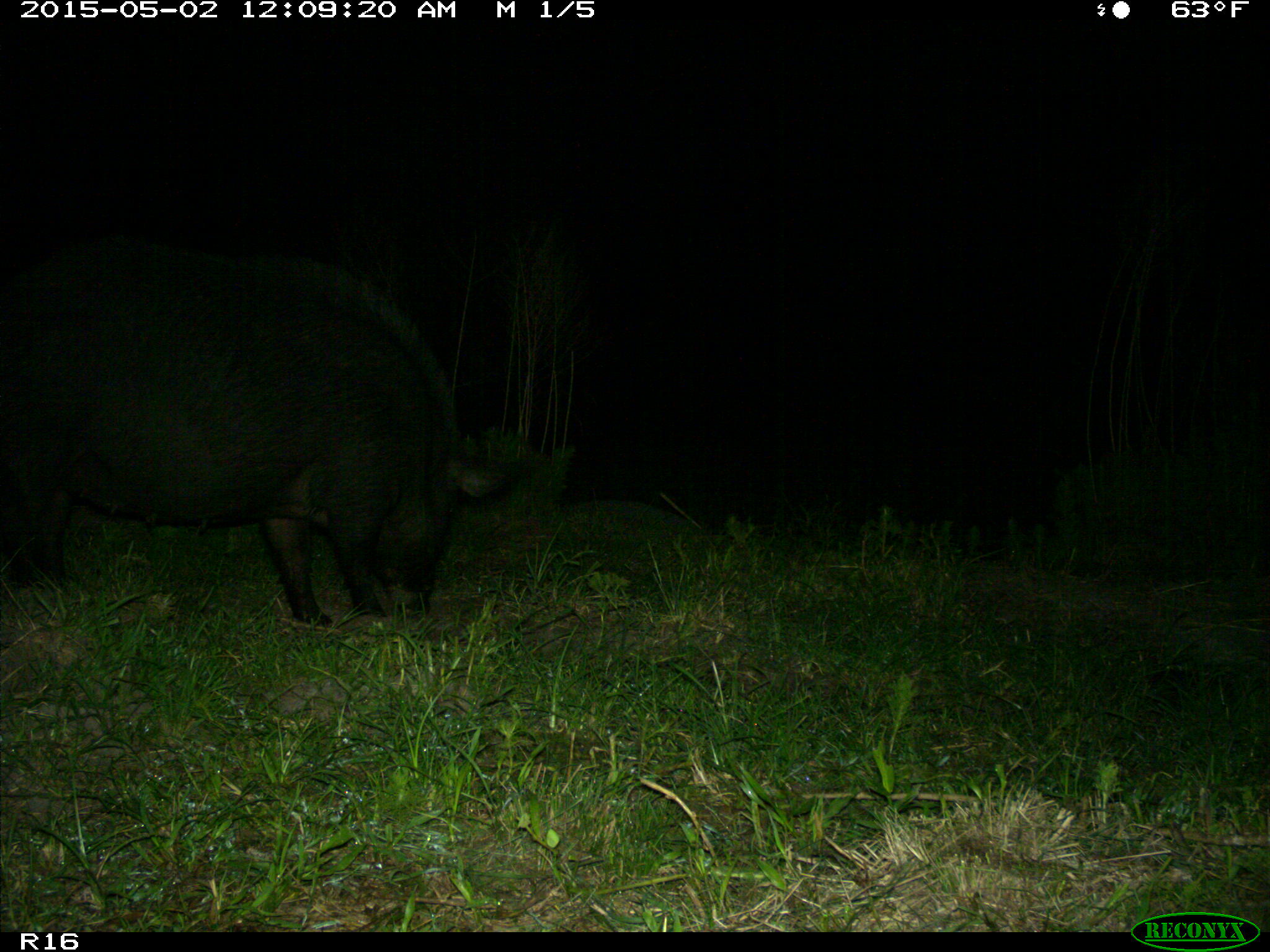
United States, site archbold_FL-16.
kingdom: Animalia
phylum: Chordata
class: Mammalia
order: Artiodactyla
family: Suidae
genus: Sus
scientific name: Sus scrofa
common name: wild boar